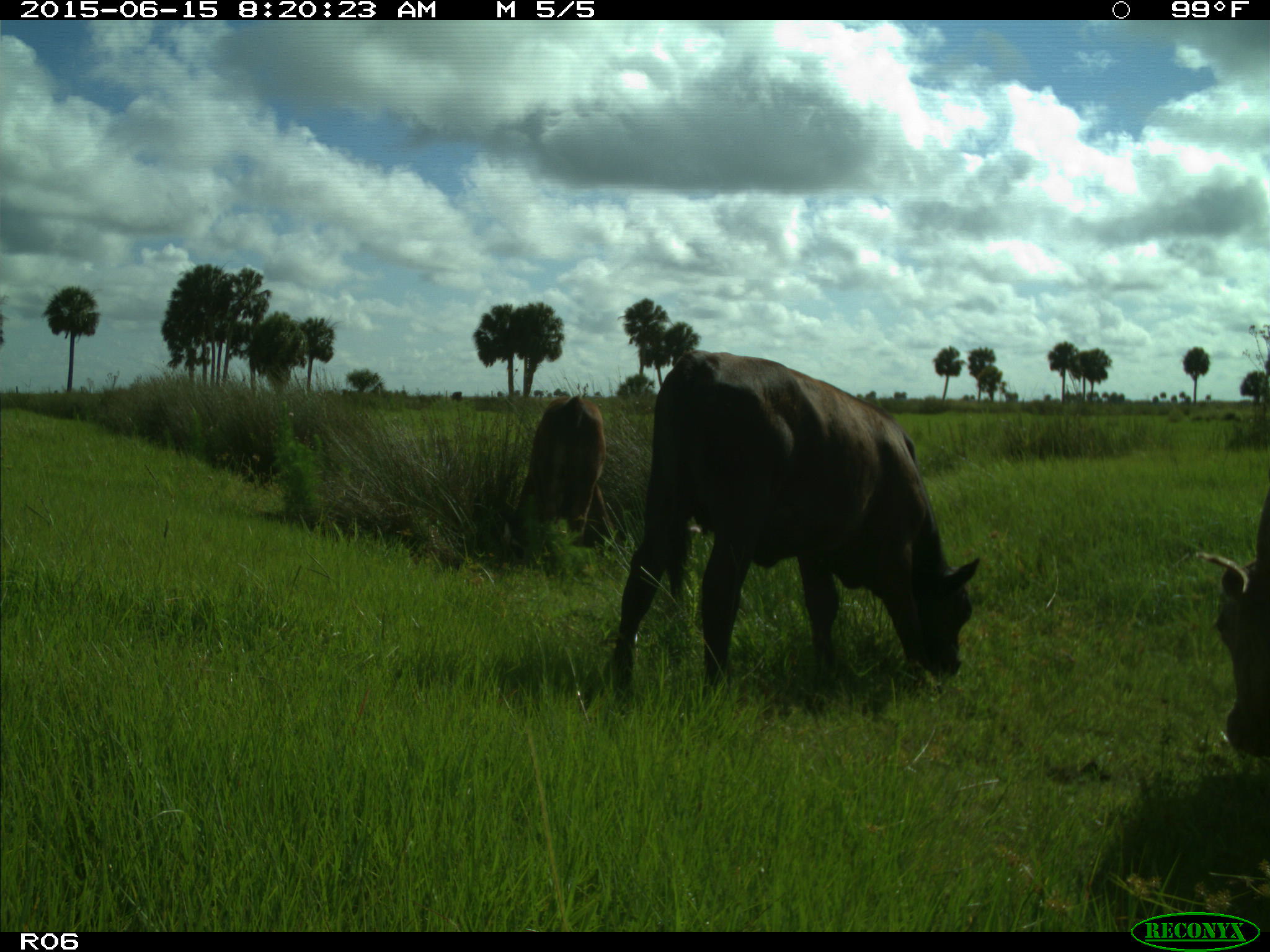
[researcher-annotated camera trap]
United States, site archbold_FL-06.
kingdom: Animalia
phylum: Chordata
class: Mammalia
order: Artiodactyla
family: Bovidae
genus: Bos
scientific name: Bos taurus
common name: domestic cow